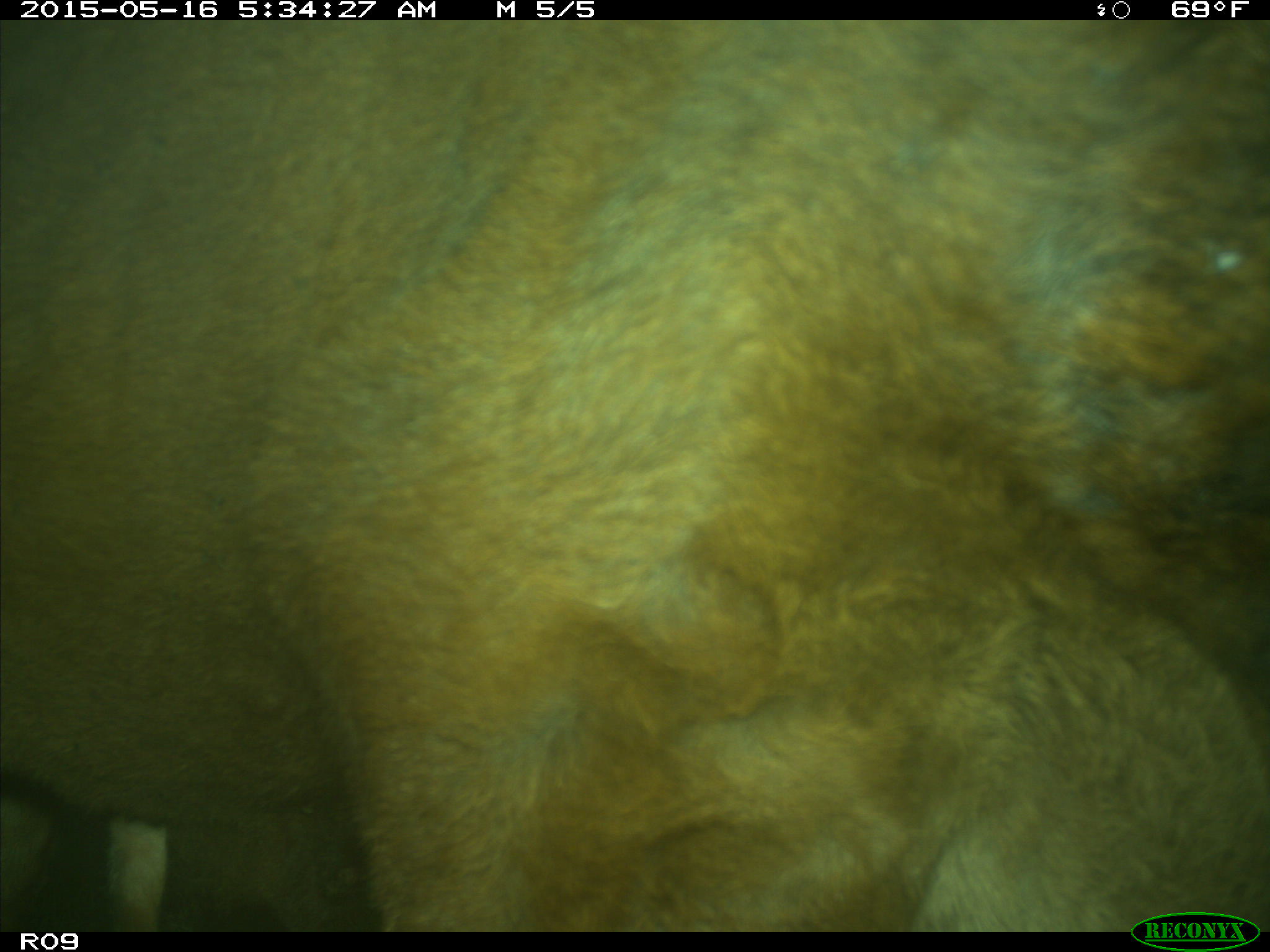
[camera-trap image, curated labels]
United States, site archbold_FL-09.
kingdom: Animalia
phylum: Chordata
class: Mammalia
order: Artiodactyla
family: Bovidae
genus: Bos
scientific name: Bos taurus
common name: domestic cow